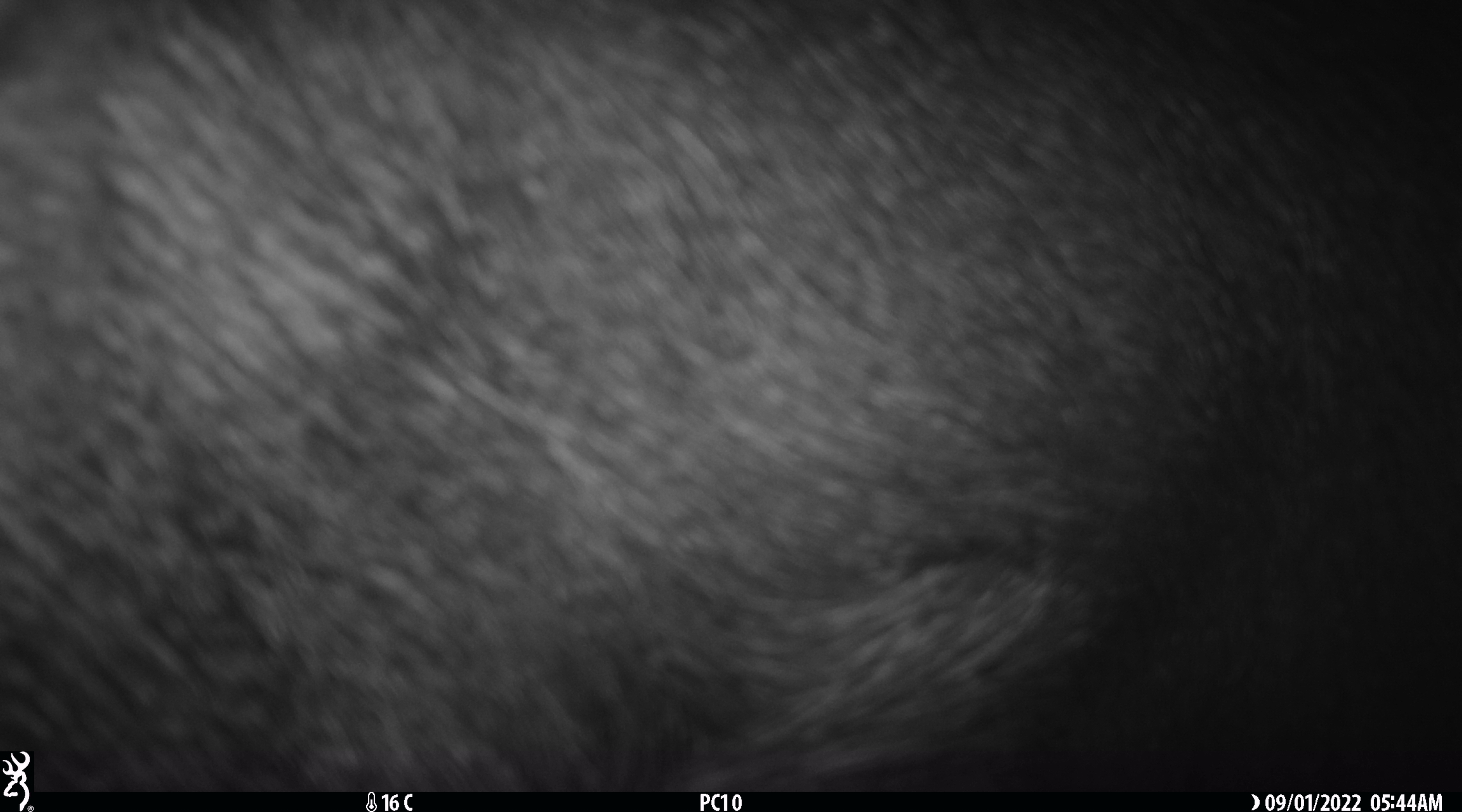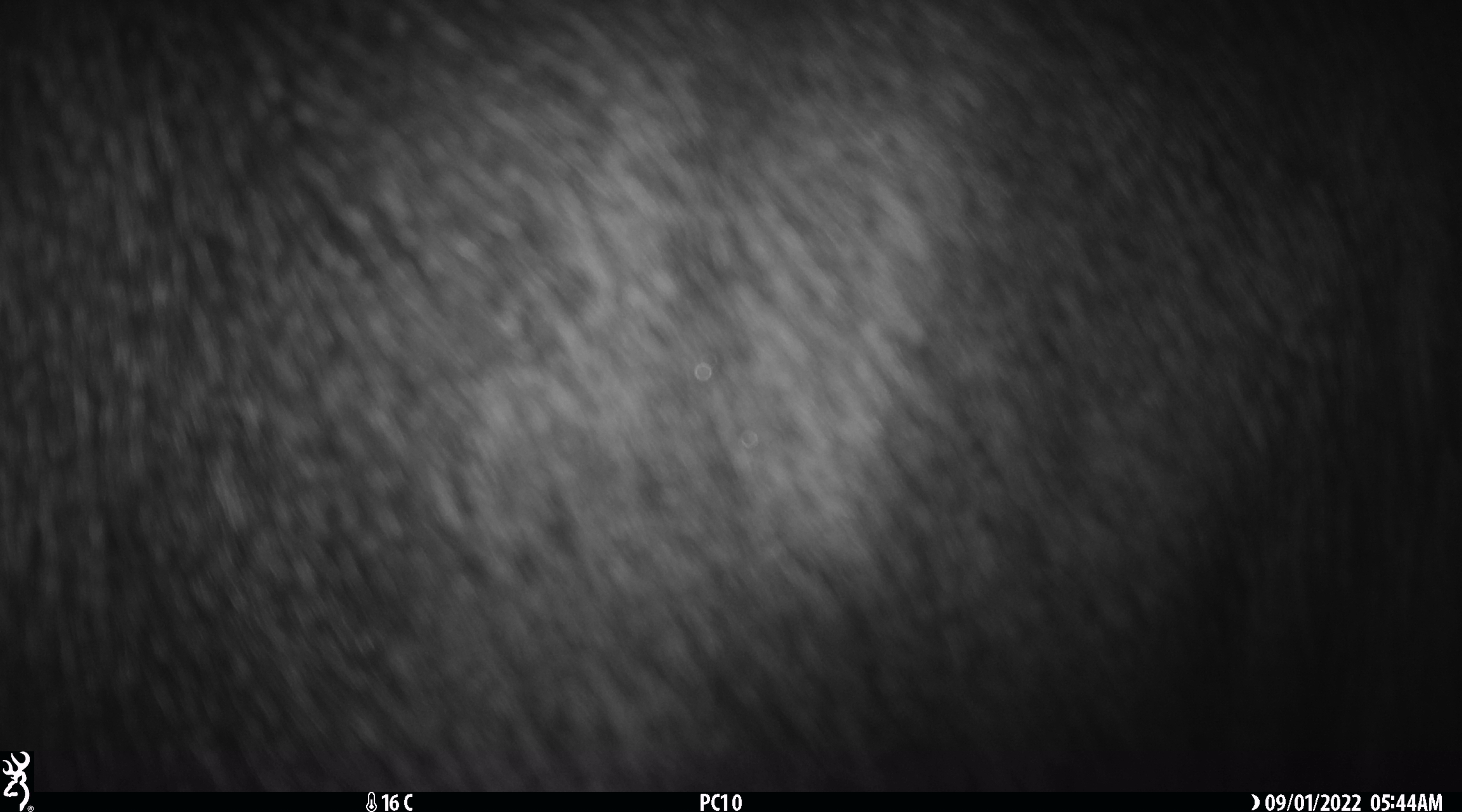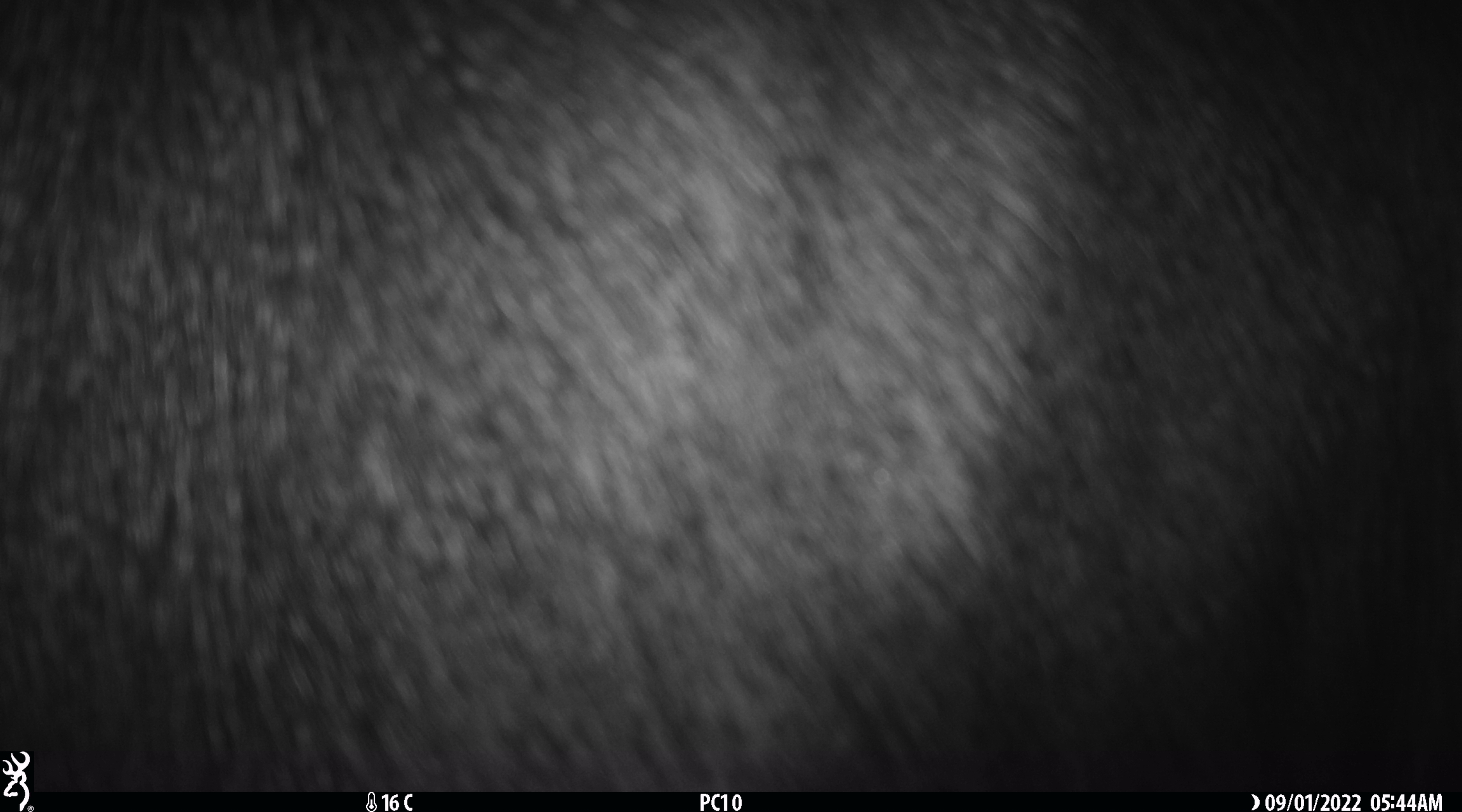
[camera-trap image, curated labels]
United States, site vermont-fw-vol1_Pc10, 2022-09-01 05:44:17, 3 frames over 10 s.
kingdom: Animalia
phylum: Chordata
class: Mammalia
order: Artiodactyla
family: Cervidae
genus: Alces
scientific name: Alces alces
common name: moose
Moose (Alces alces).